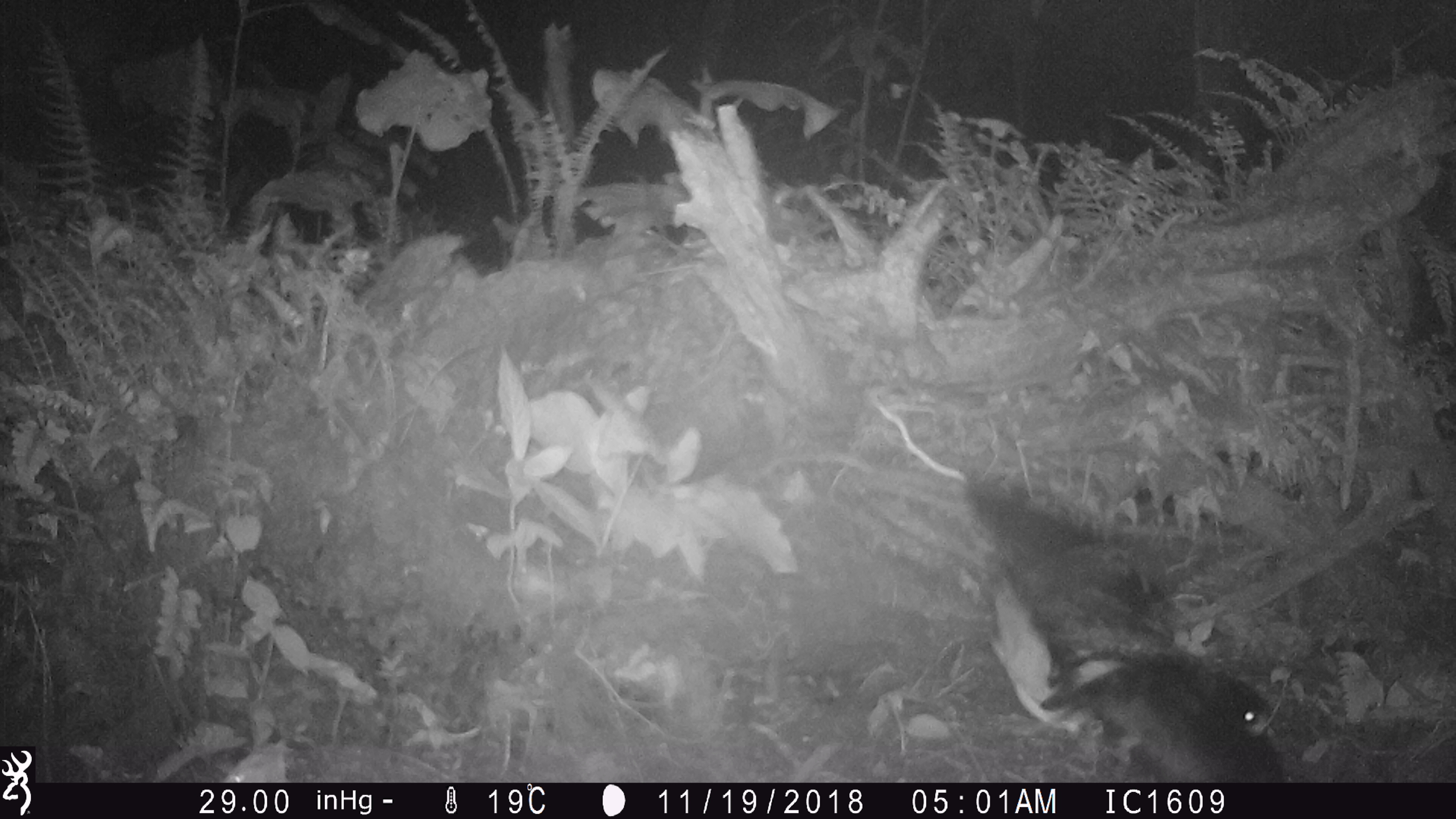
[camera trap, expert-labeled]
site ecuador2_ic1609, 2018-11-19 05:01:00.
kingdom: Animalia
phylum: Chordata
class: Aves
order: Procellariiformes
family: Procellariidae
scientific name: Procellariidae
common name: petrel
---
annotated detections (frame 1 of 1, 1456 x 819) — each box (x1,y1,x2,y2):
petrel: (942,464,1305,783)